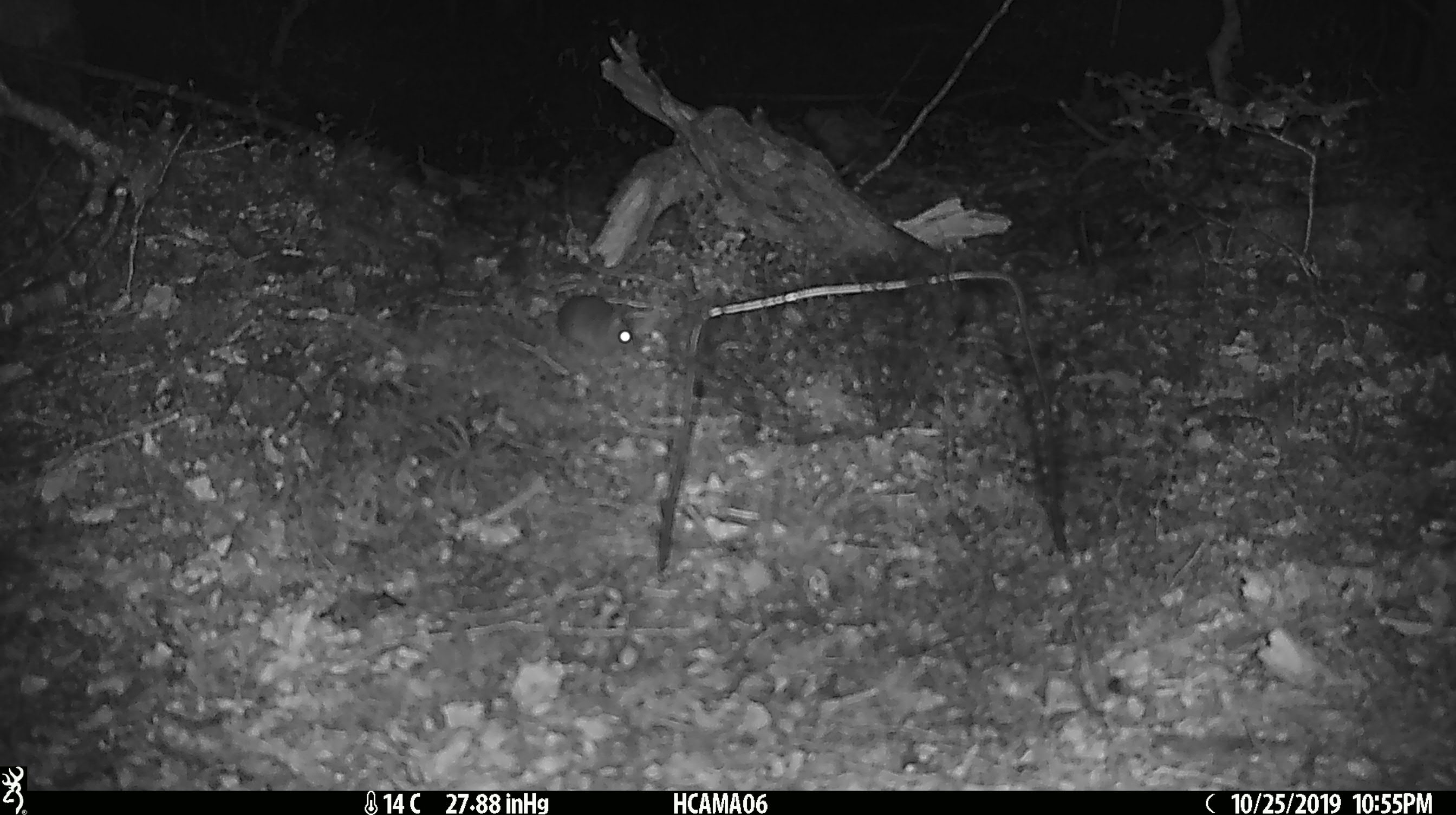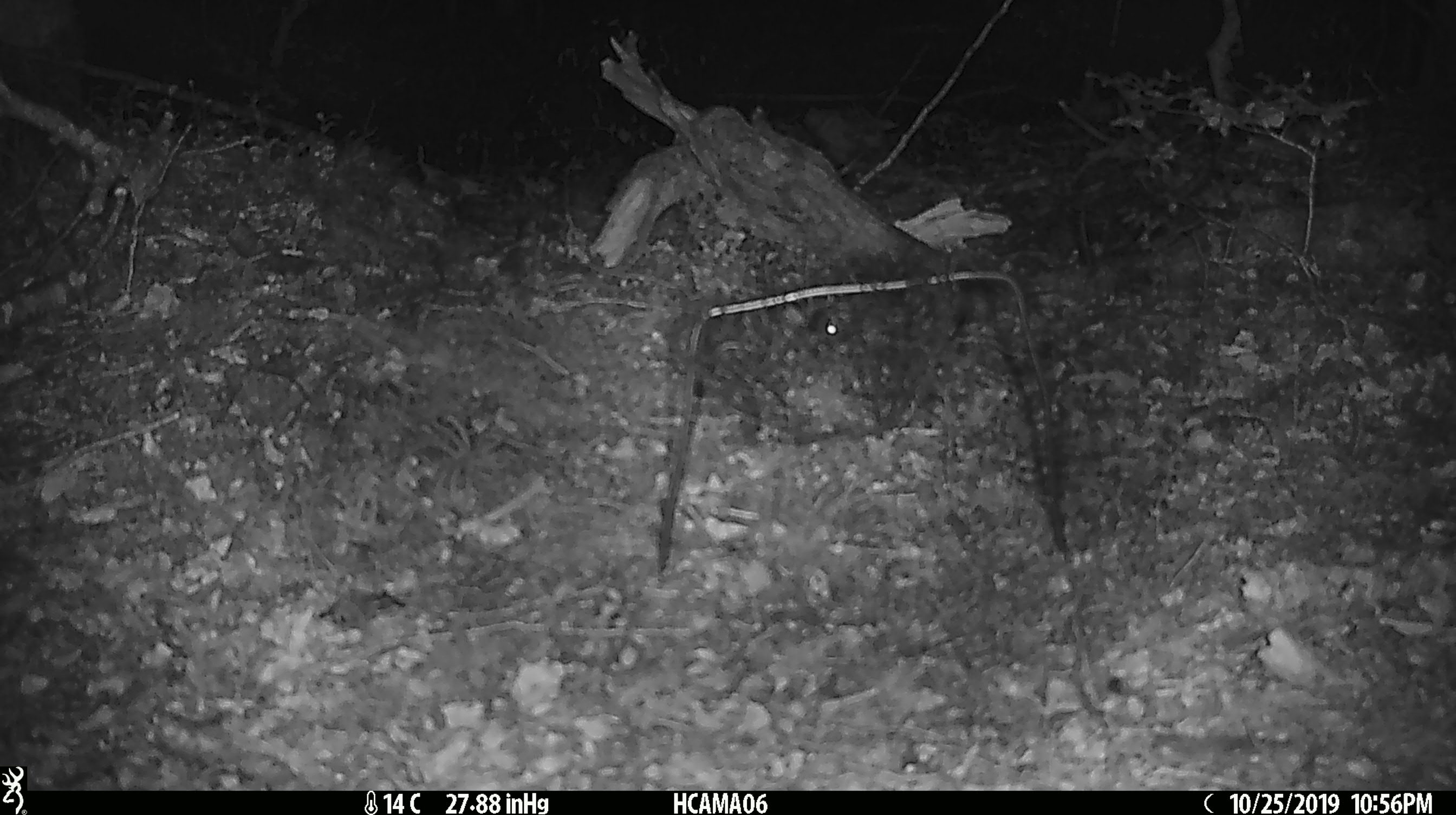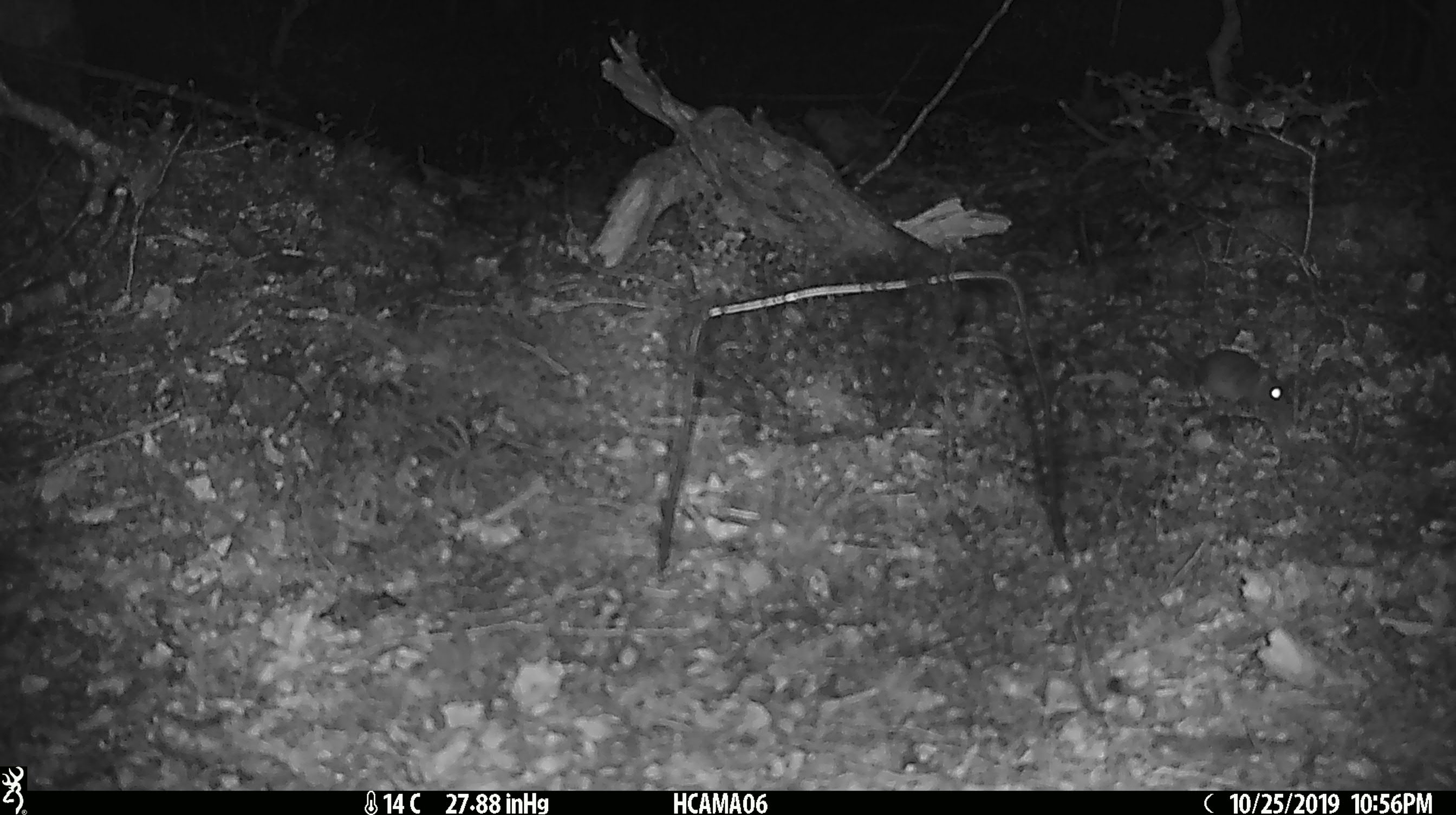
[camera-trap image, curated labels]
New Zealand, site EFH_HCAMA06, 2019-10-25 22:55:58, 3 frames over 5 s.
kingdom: Animalia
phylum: Chordata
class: Mammalia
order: Rodentia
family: Muridae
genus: Mus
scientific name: Mus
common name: mouse